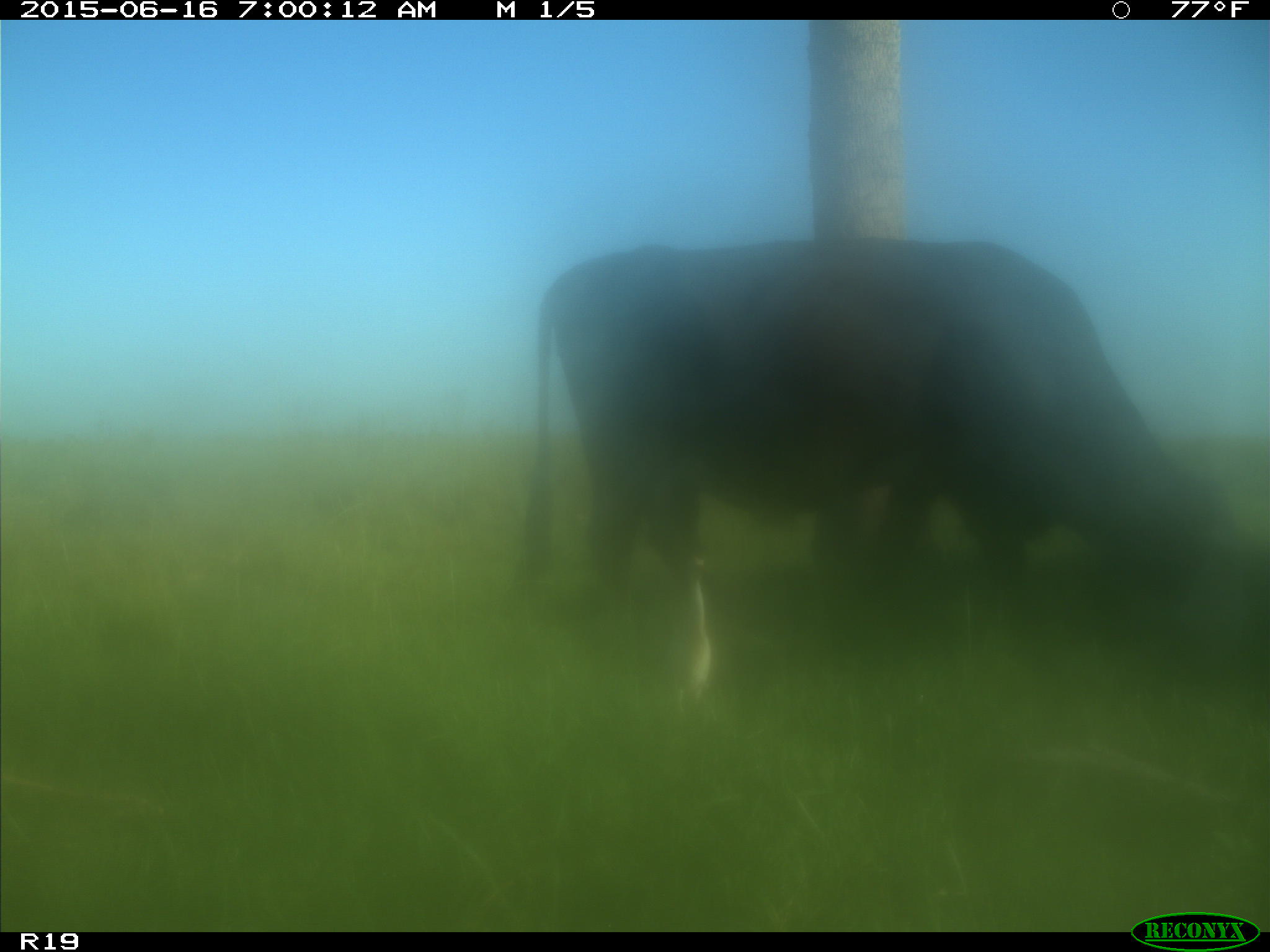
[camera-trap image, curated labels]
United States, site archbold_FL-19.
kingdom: Animalia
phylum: Chordata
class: Mammalia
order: Artiodactyla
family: Bovidae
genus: Bos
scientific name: Bos taurus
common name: domestic cow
Bos taurus (domestic cow).